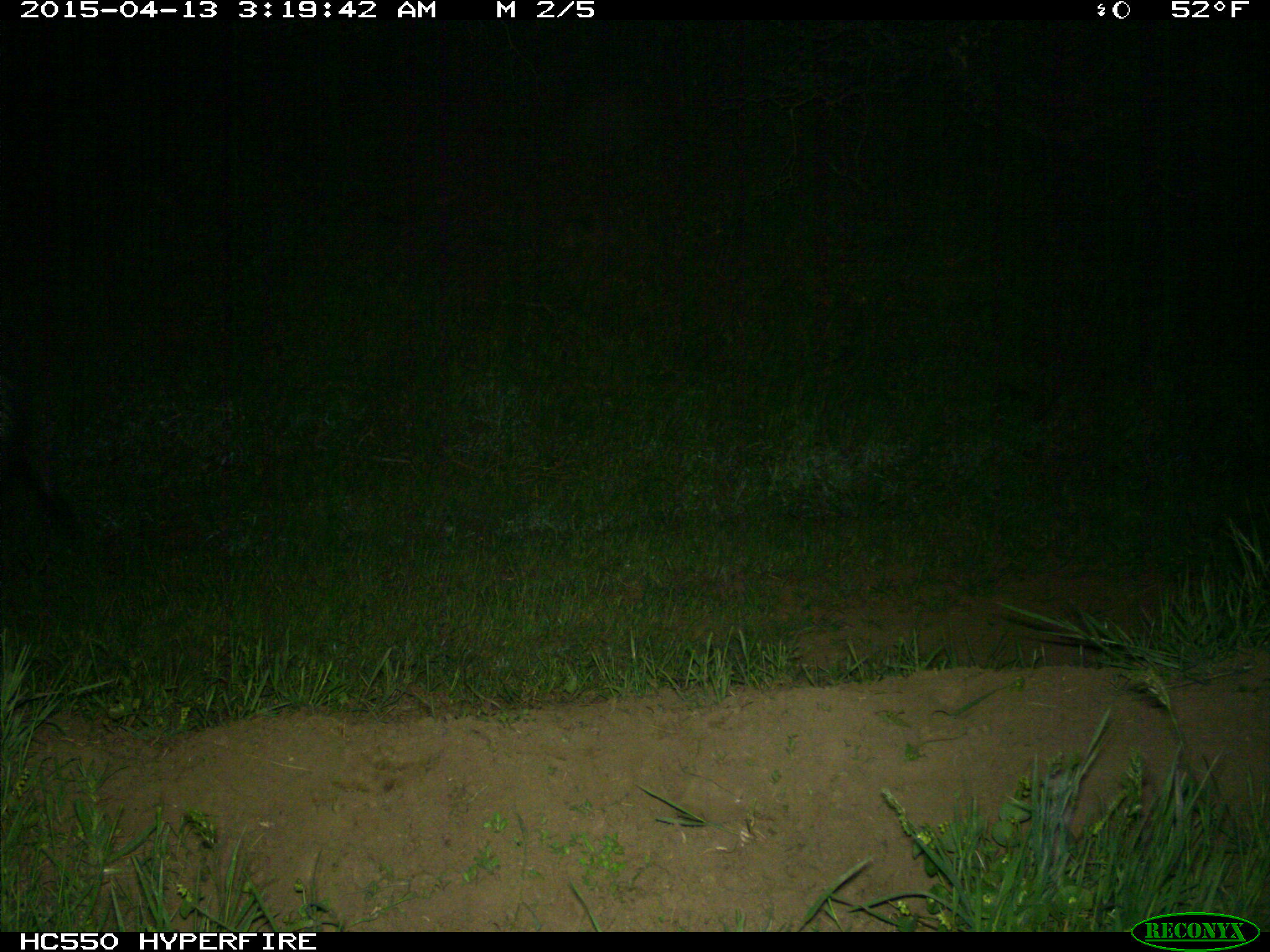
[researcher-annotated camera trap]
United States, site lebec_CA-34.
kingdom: Animalia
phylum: Chordata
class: Mammalia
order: Artiodactyla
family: Suidae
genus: Sus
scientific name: Sus scrofa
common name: wild boar